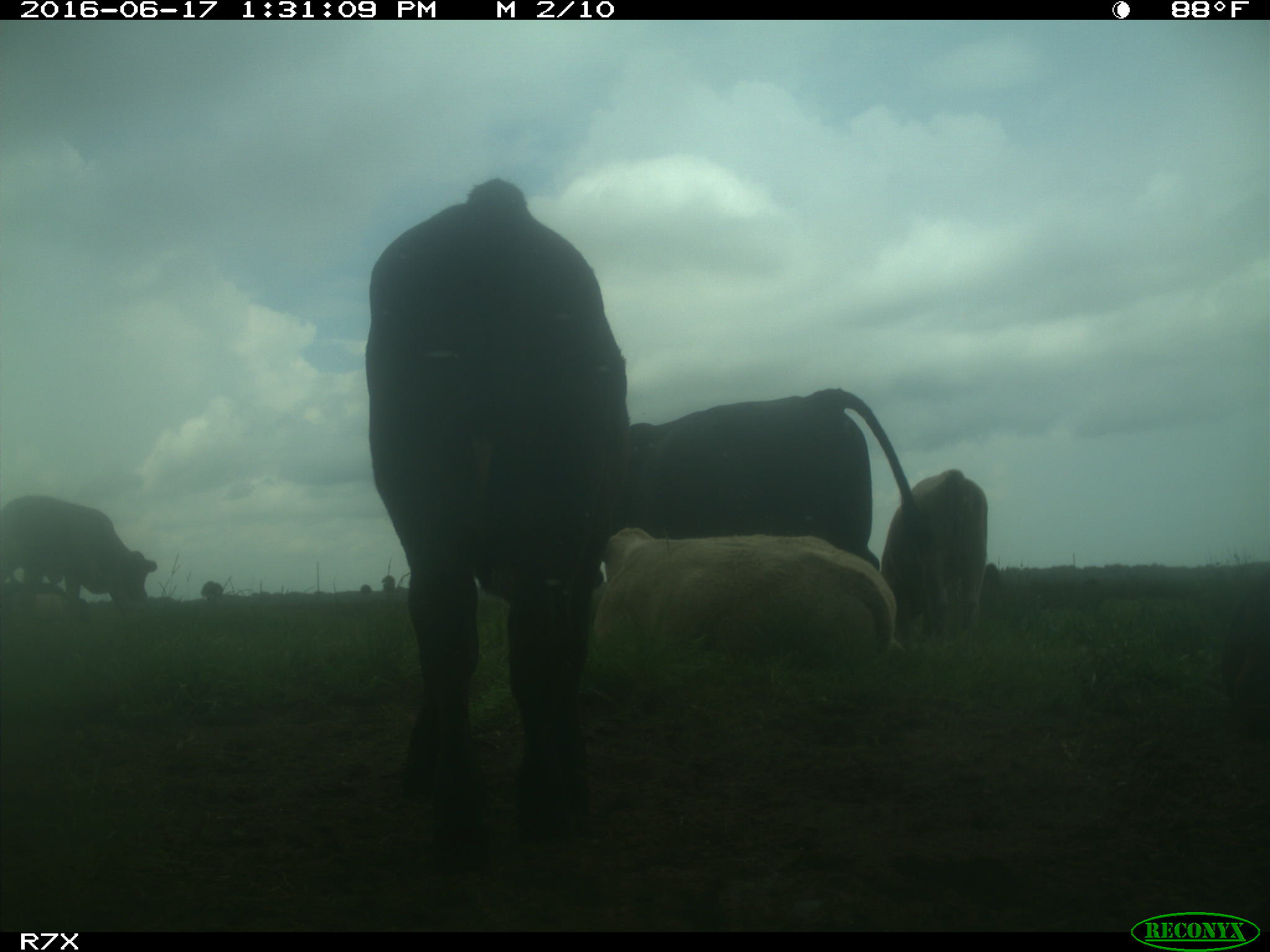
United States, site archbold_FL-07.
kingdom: Animalia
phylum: Chordata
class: Mammalia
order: Artiodactyla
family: Bovidae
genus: Bos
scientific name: Bos taurus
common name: domestic cow